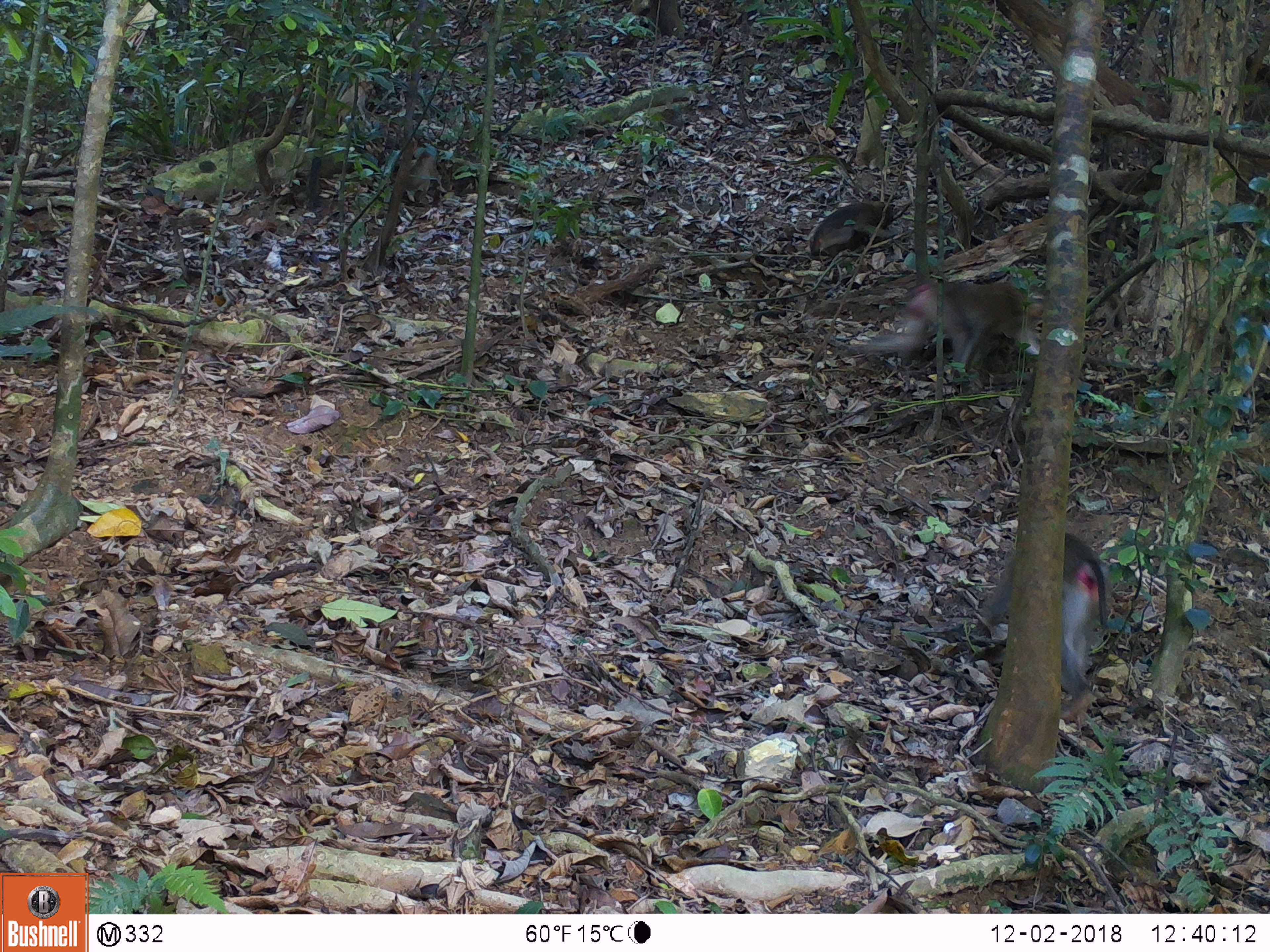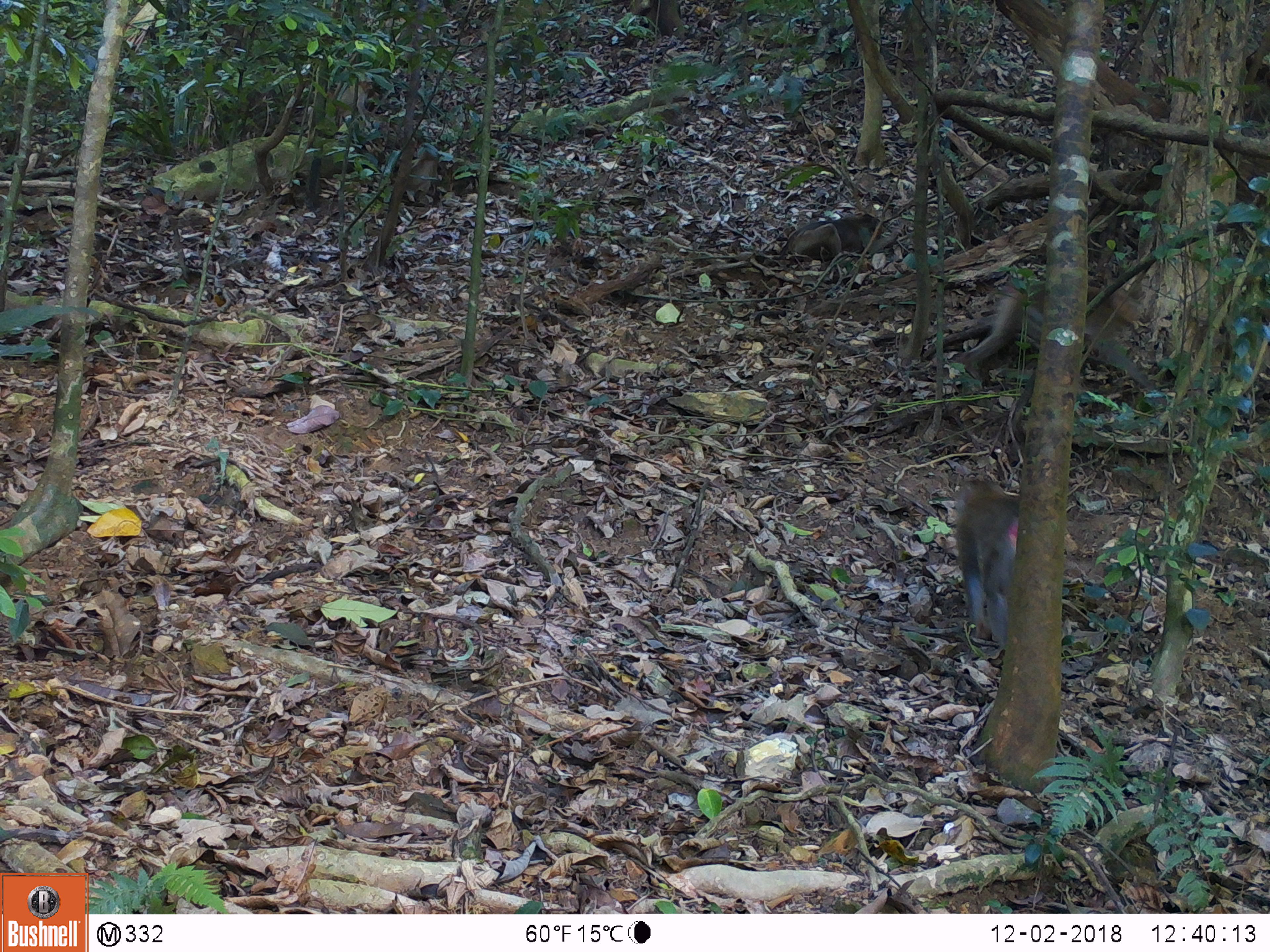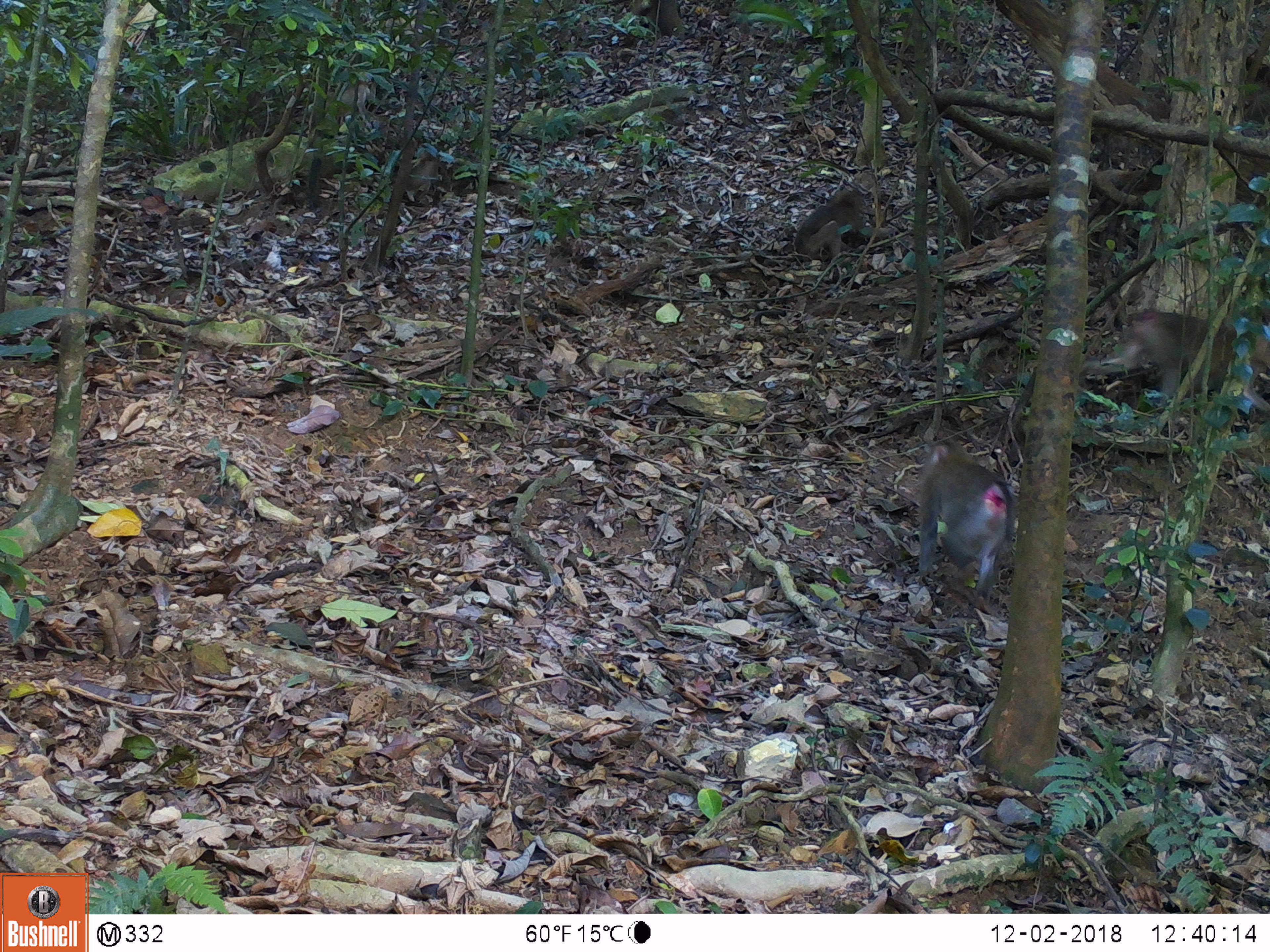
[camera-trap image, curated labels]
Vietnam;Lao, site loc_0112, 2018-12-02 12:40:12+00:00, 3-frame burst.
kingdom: Animalia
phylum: Chordata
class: Mammalia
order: Primates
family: Cercopithecidae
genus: Macaca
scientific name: Macaca nemestrina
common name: pig-tailed macaque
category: pig tailed macaque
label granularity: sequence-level